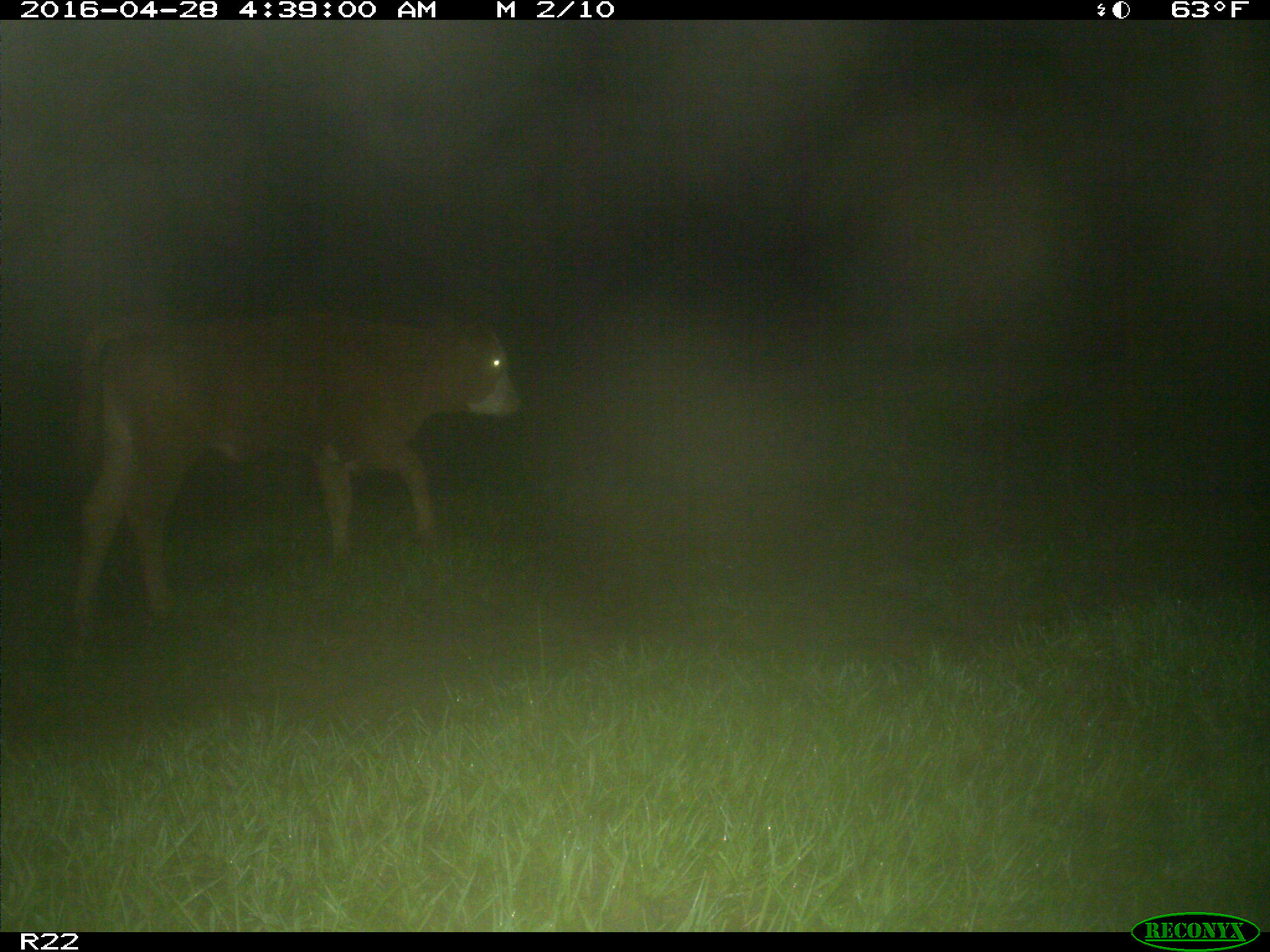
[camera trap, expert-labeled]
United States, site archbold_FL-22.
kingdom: Animalia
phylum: Chordata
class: Mammalia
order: Artiodactyla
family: Bovidae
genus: Bos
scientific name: Bos taurus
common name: domestic cow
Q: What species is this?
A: Bos taurus (domestic cow).